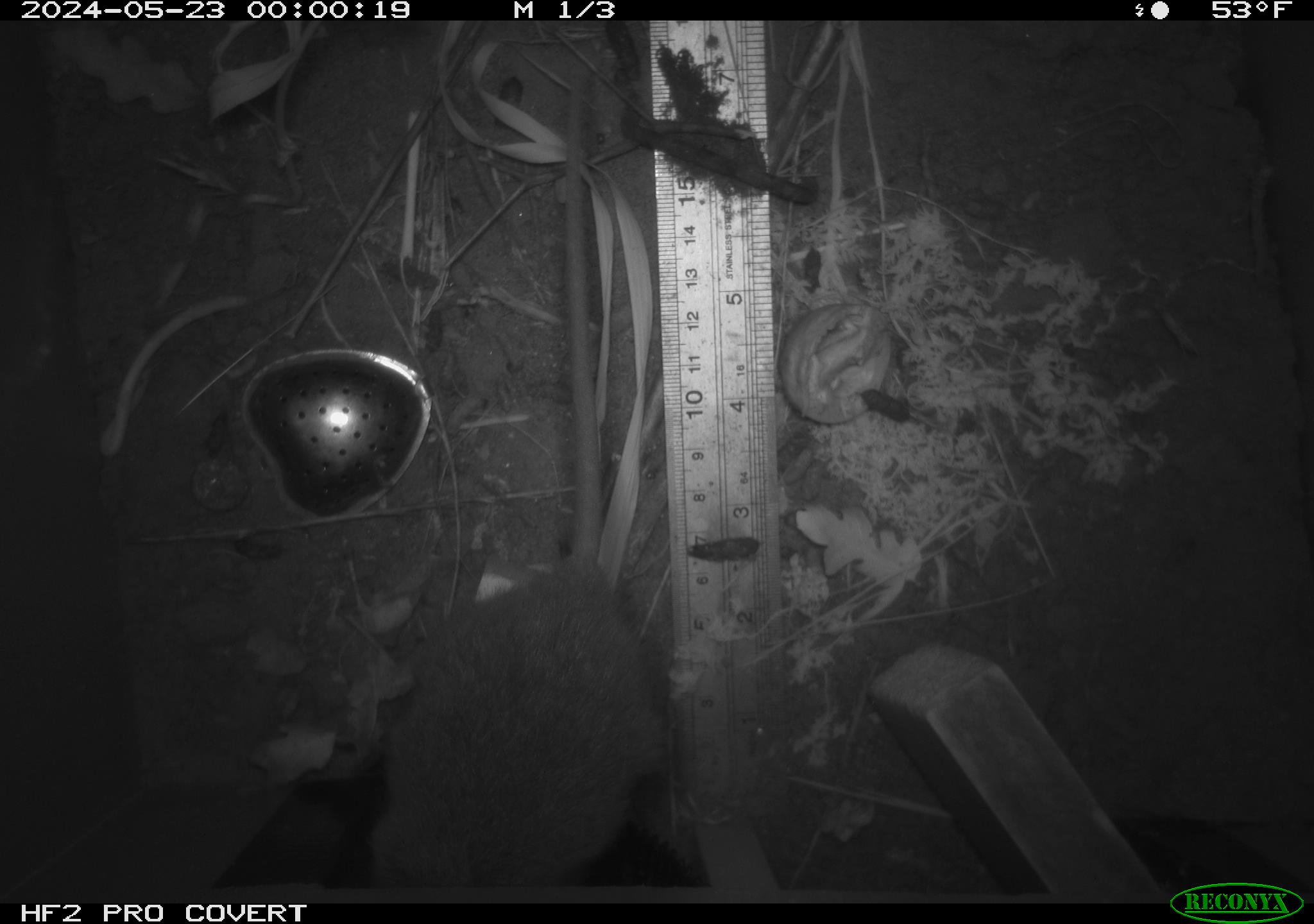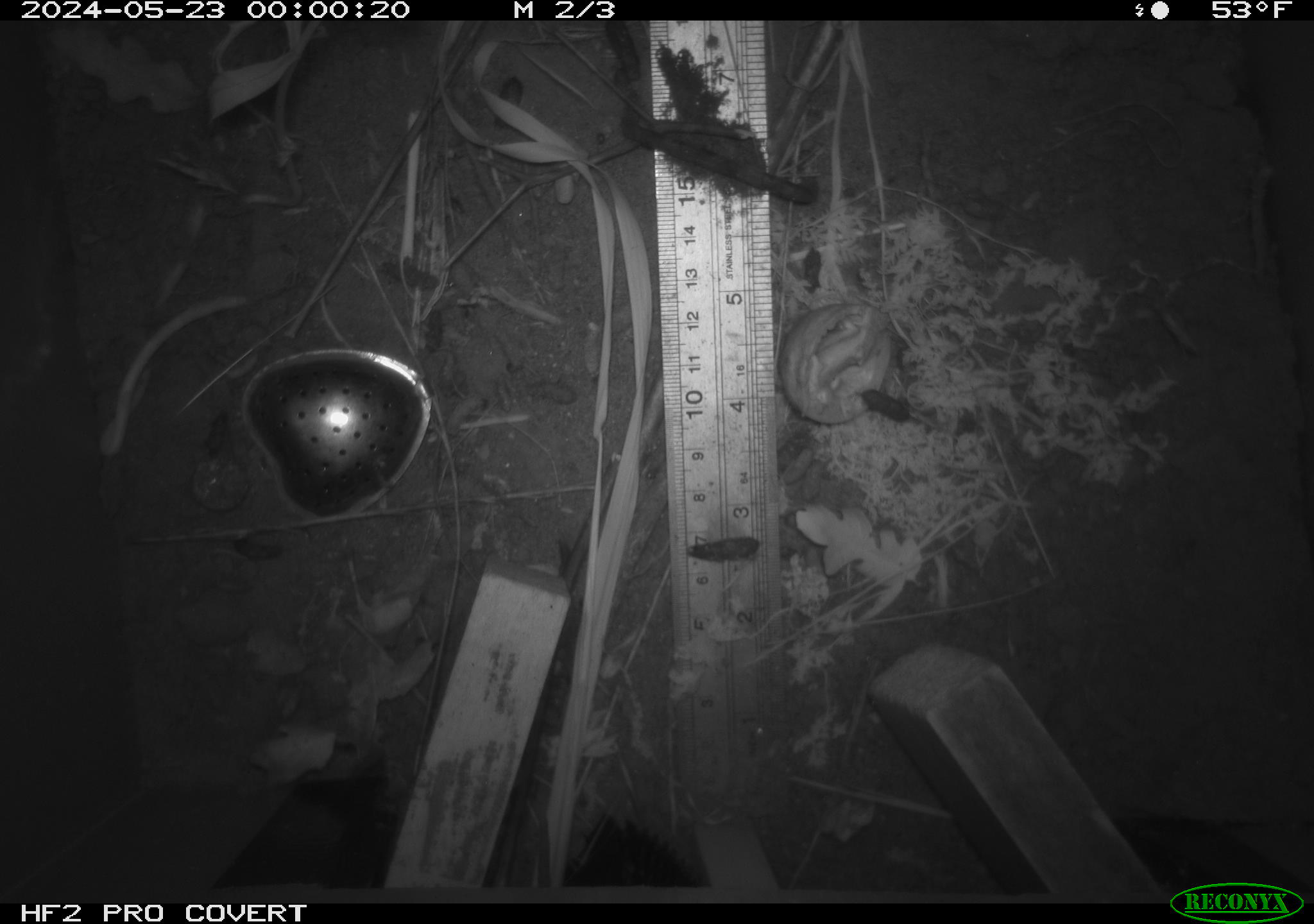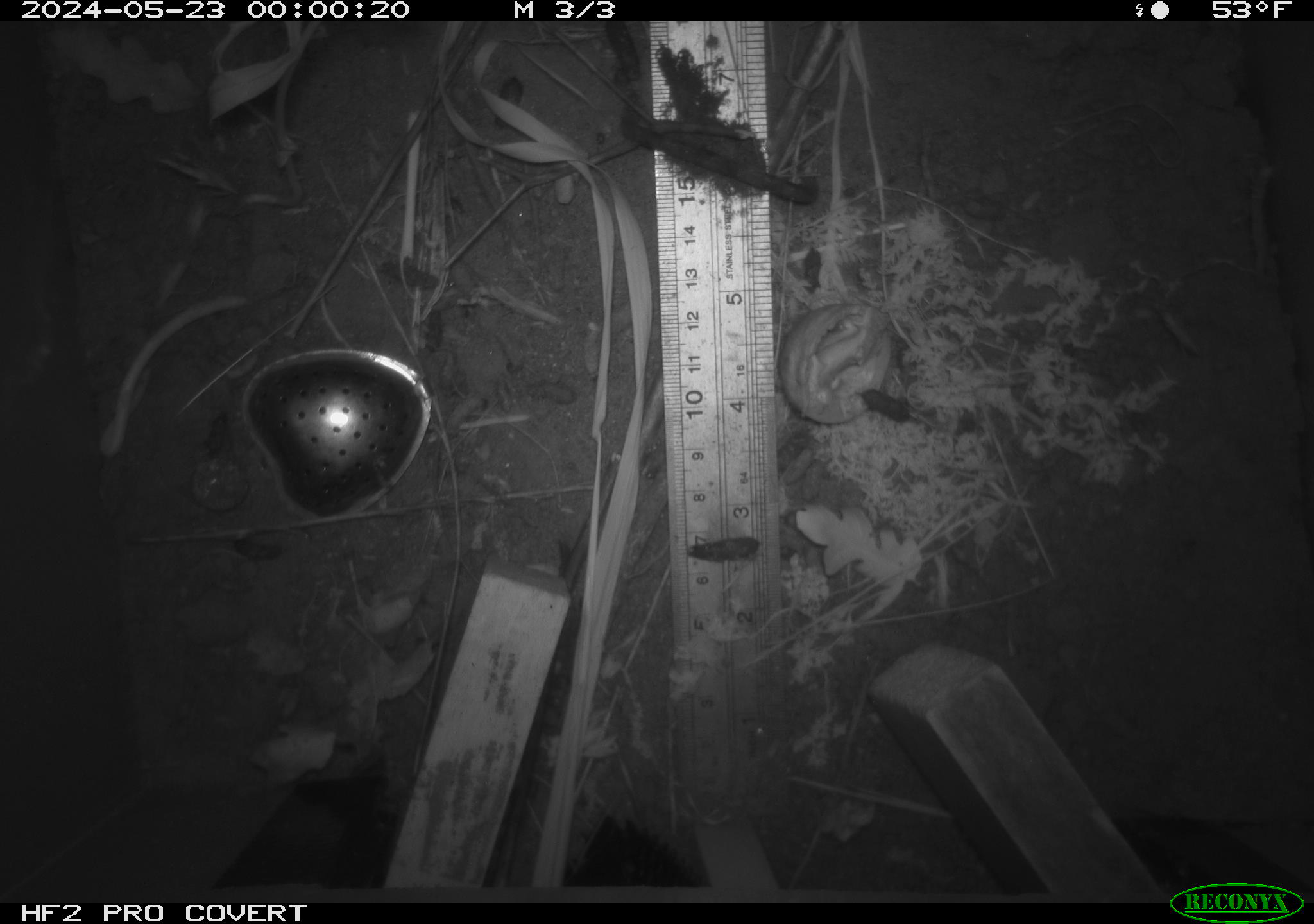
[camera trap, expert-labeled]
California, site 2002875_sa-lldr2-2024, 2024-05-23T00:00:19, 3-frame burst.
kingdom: Animalia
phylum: Chordata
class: Mammalia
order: Rodentia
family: Muridae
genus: Rattus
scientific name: Rattus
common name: rat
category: rattus species